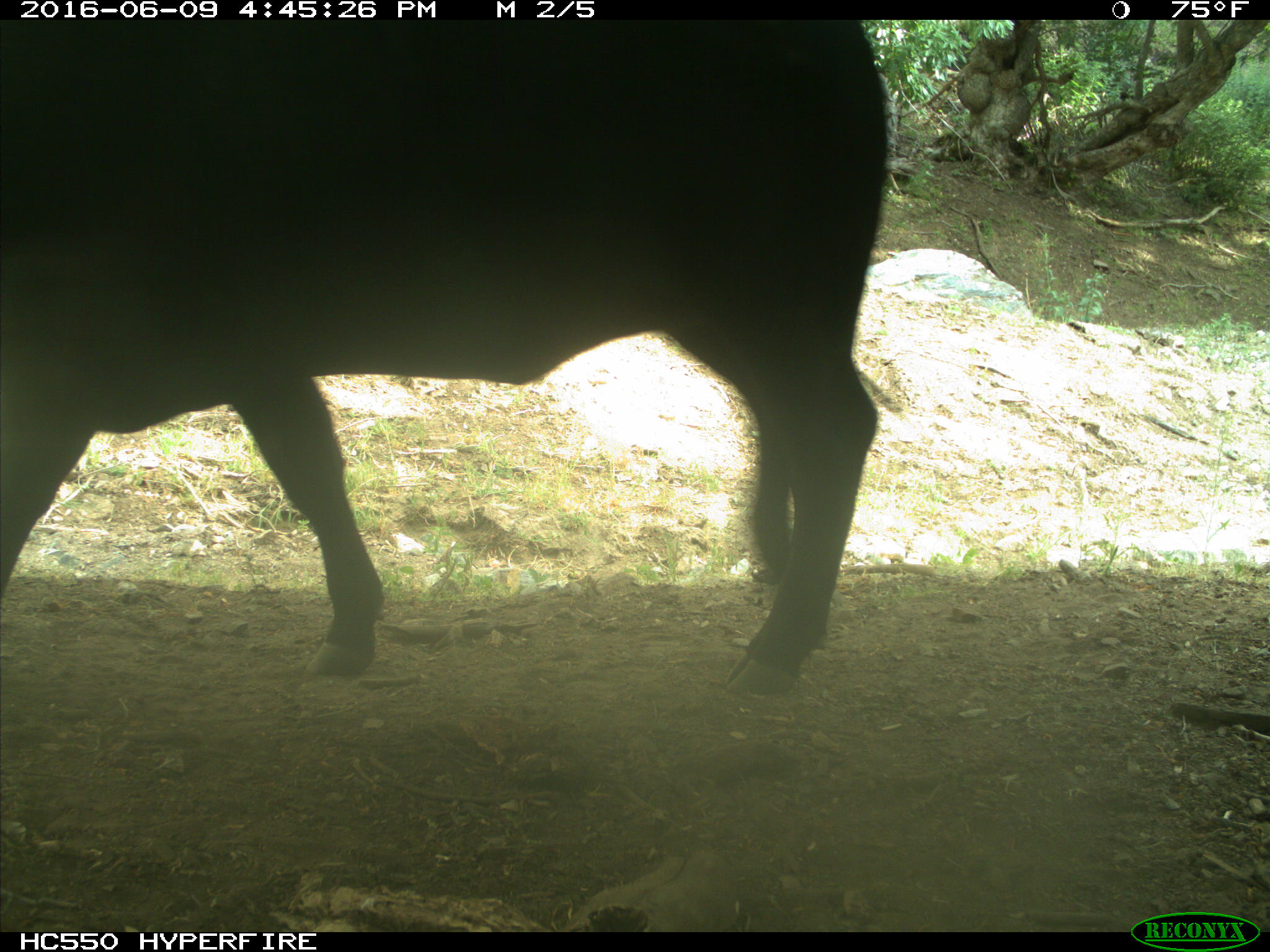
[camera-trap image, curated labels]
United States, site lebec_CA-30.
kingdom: Animalia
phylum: Chordata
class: Mammalia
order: Artiodactyla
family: Bovidae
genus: Bos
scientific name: Bos taurus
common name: domestic cow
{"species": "Bos taurus (domestic cow)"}